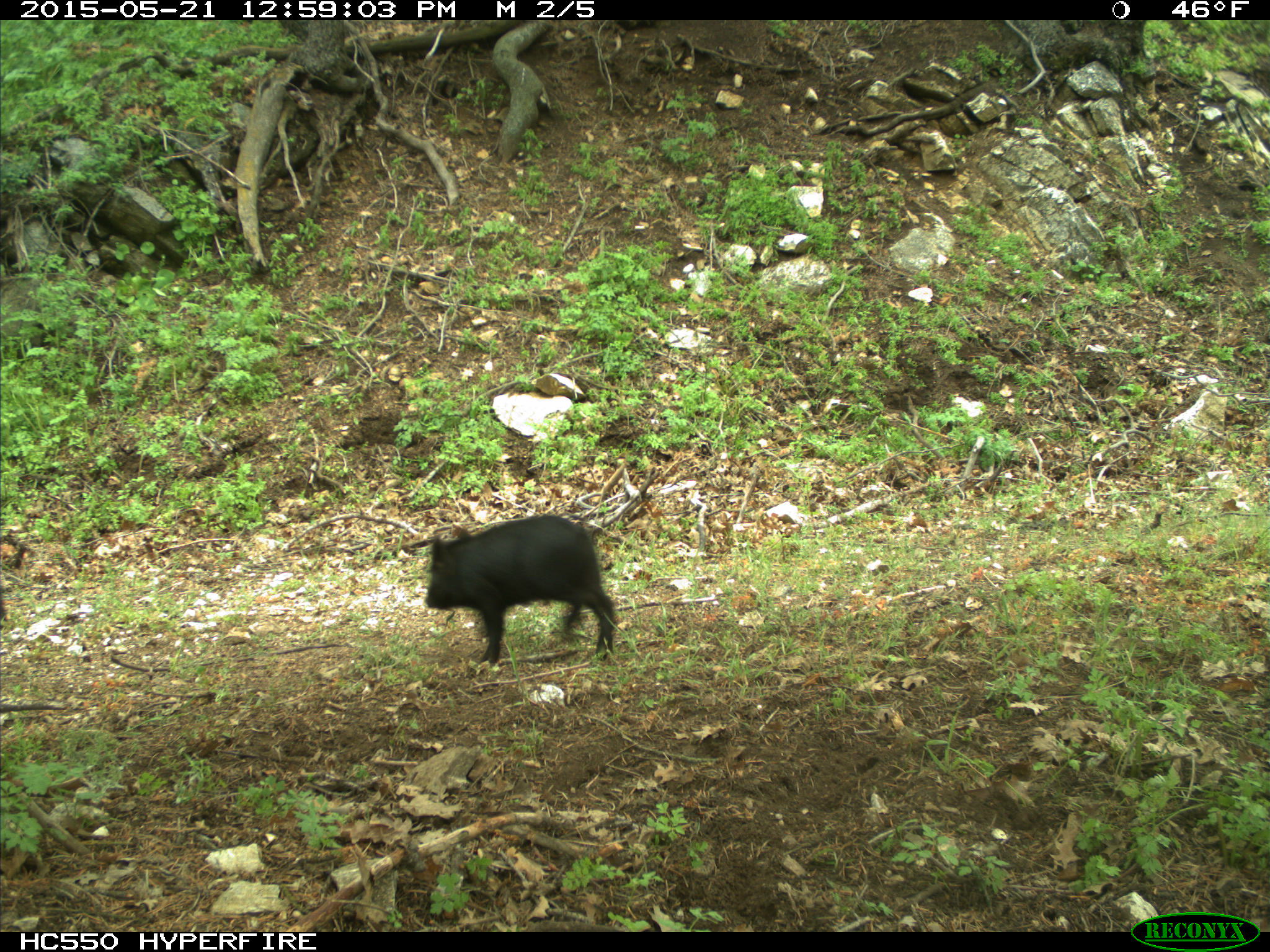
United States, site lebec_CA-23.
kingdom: Animalia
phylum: Chordata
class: Mammalia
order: Artiodactyla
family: Suidae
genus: Sus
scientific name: Sus scrofa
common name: wild boar